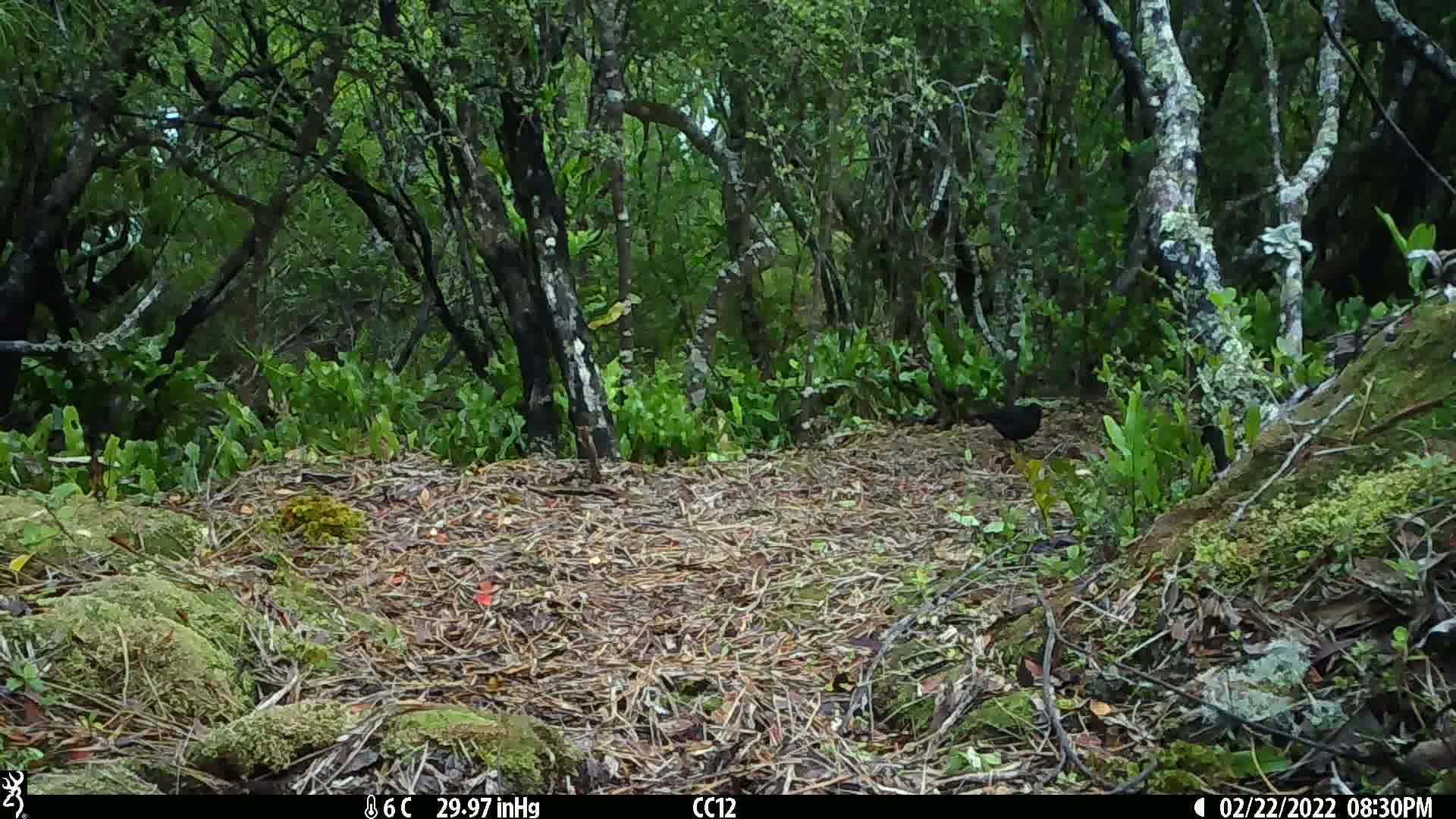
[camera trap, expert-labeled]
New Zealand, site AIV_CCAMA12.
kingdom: Animalia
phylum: Chordata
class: Aves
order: Passeriformes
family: Turdidae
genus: Turdus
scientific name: Turdus merula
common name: eurasian blackbird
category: blackbird